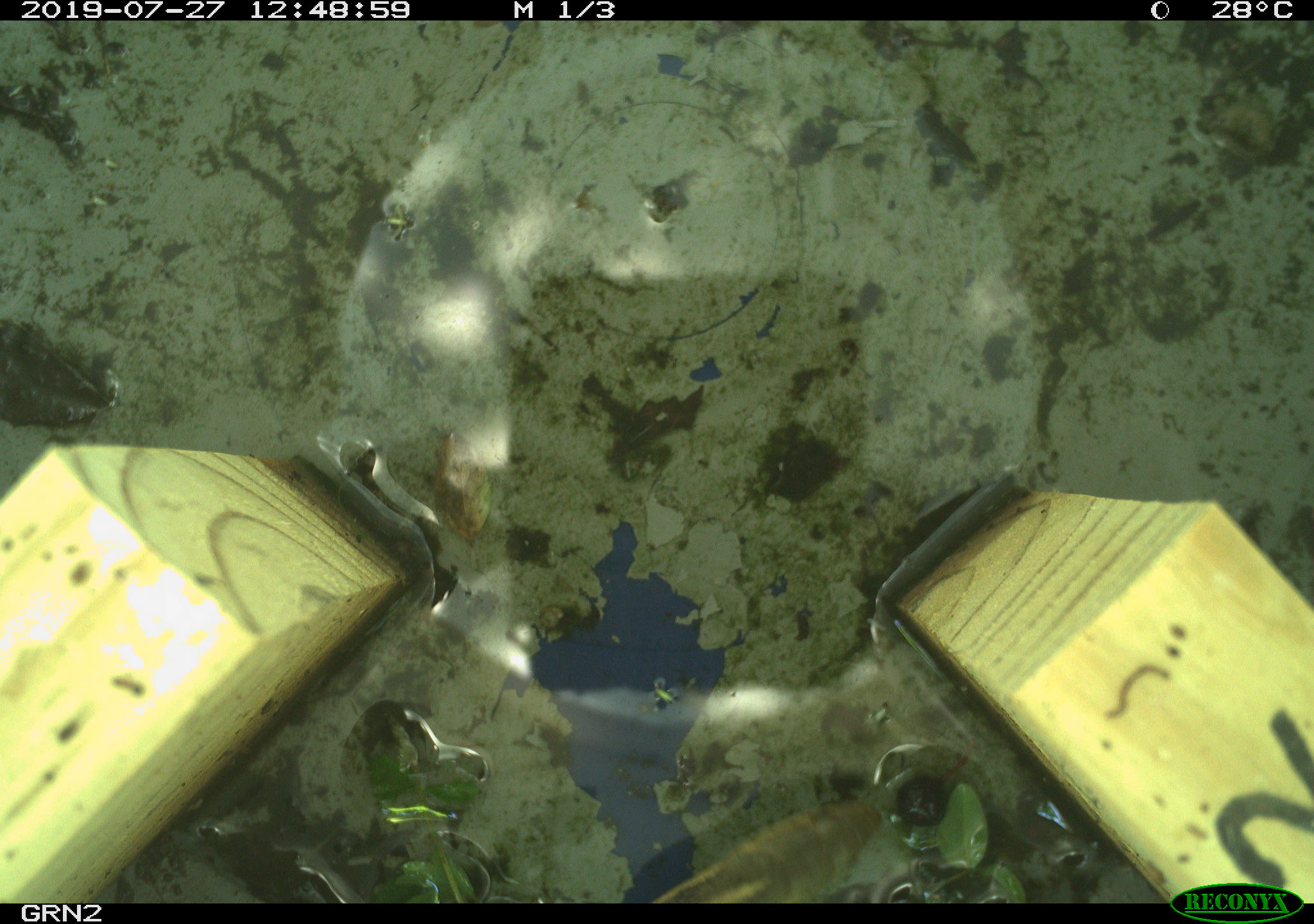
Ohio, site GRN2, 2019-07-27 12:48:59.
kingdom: Animalia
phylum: Chordata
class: Reptilia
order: Squamata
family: Colubridae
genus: Thamnophis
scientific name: Thamnophis sirtalis sirtalis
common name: eastern gartersnake